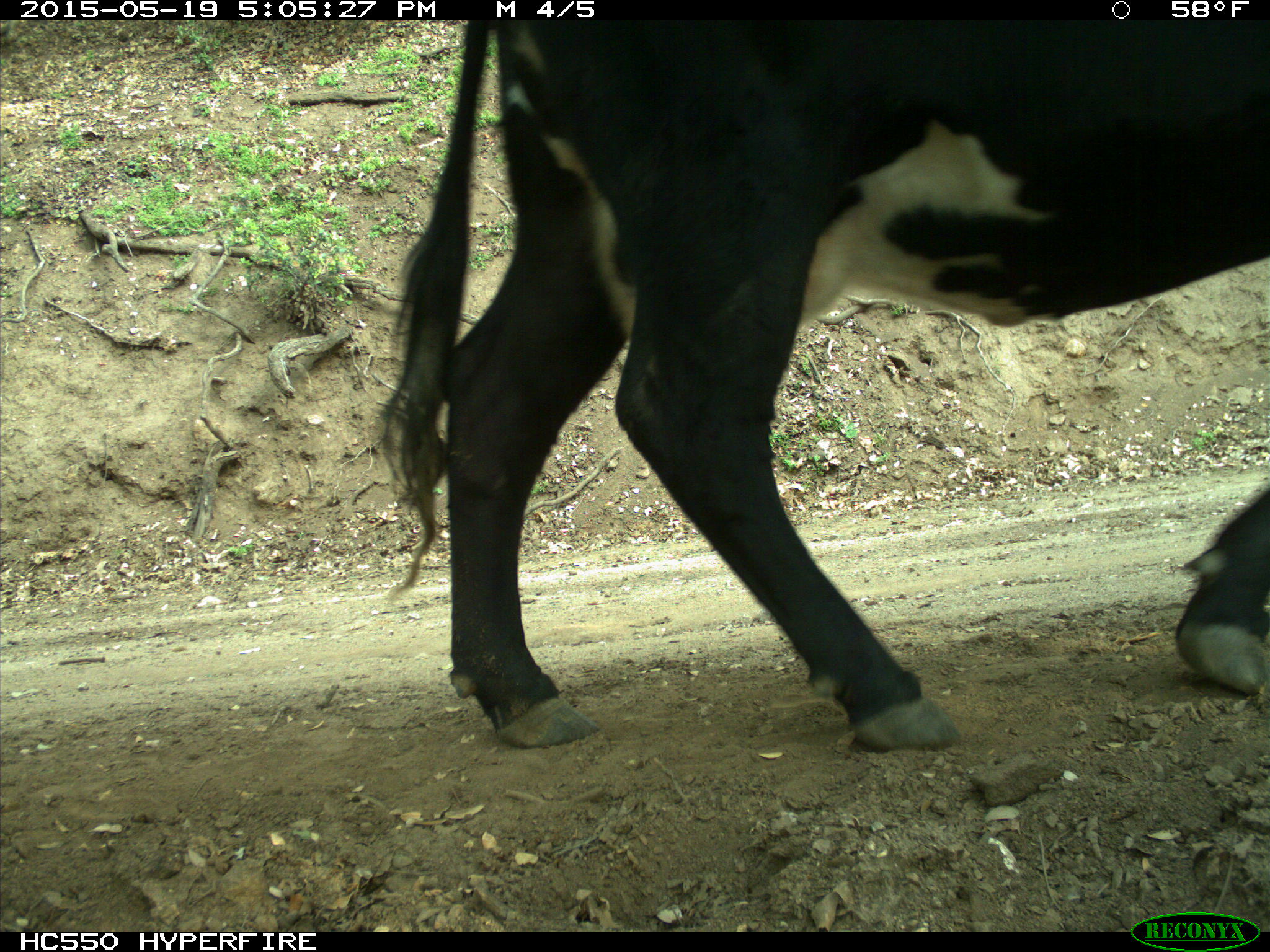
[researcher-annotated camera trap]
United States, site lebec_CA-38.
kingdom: Animalia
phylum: Chordata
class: Mammalia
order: Artiodactyla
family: Bovidae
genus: Bos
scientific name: Bos taurus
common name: domestic cow